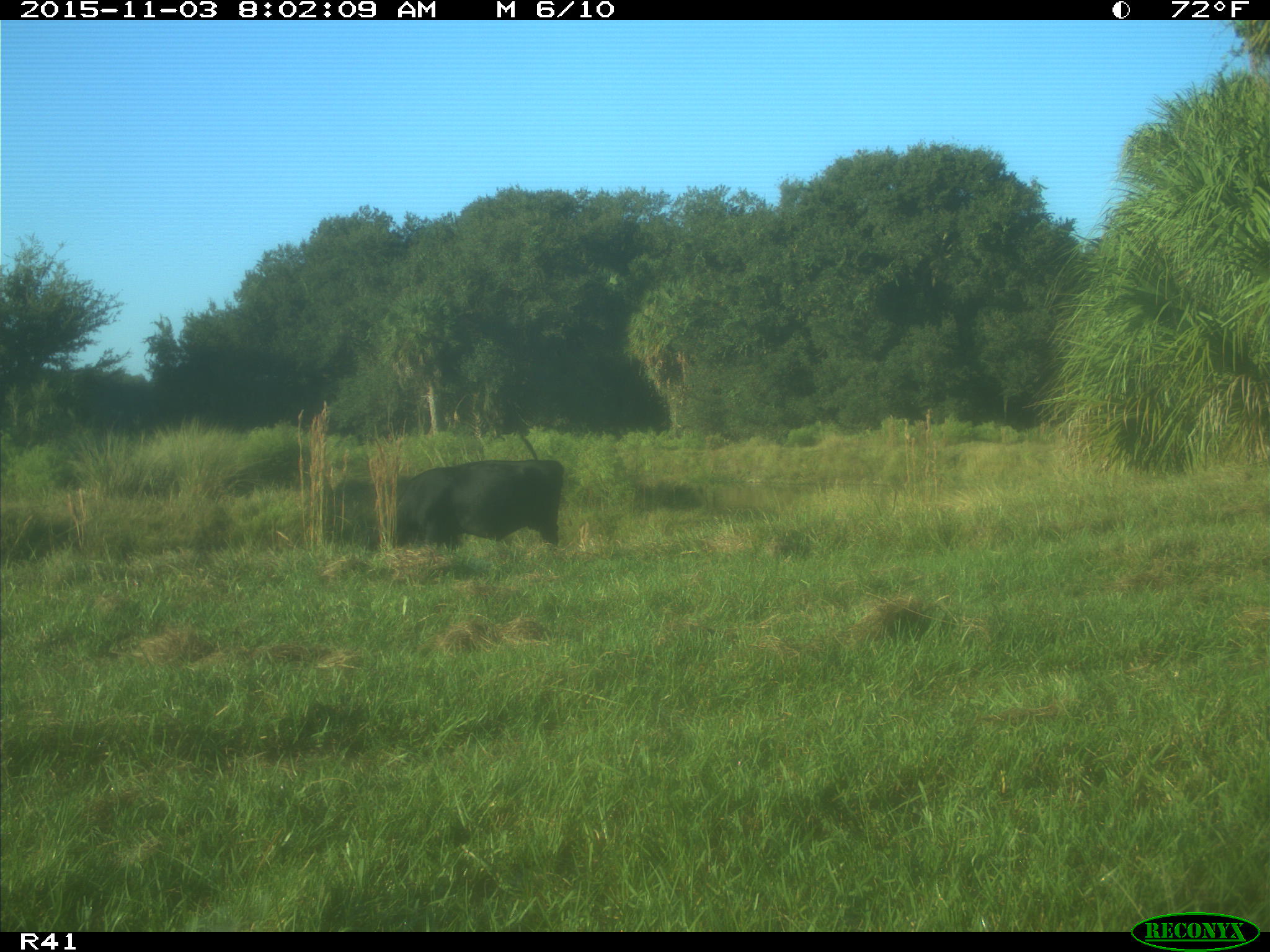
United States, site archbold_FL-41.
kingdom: Animalia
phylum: Chordata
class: Mammalia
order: Artiodactyla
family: Bovidae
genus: Bos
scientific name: Bos taurus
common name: domestic cow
Bos taurus (domestic cow).